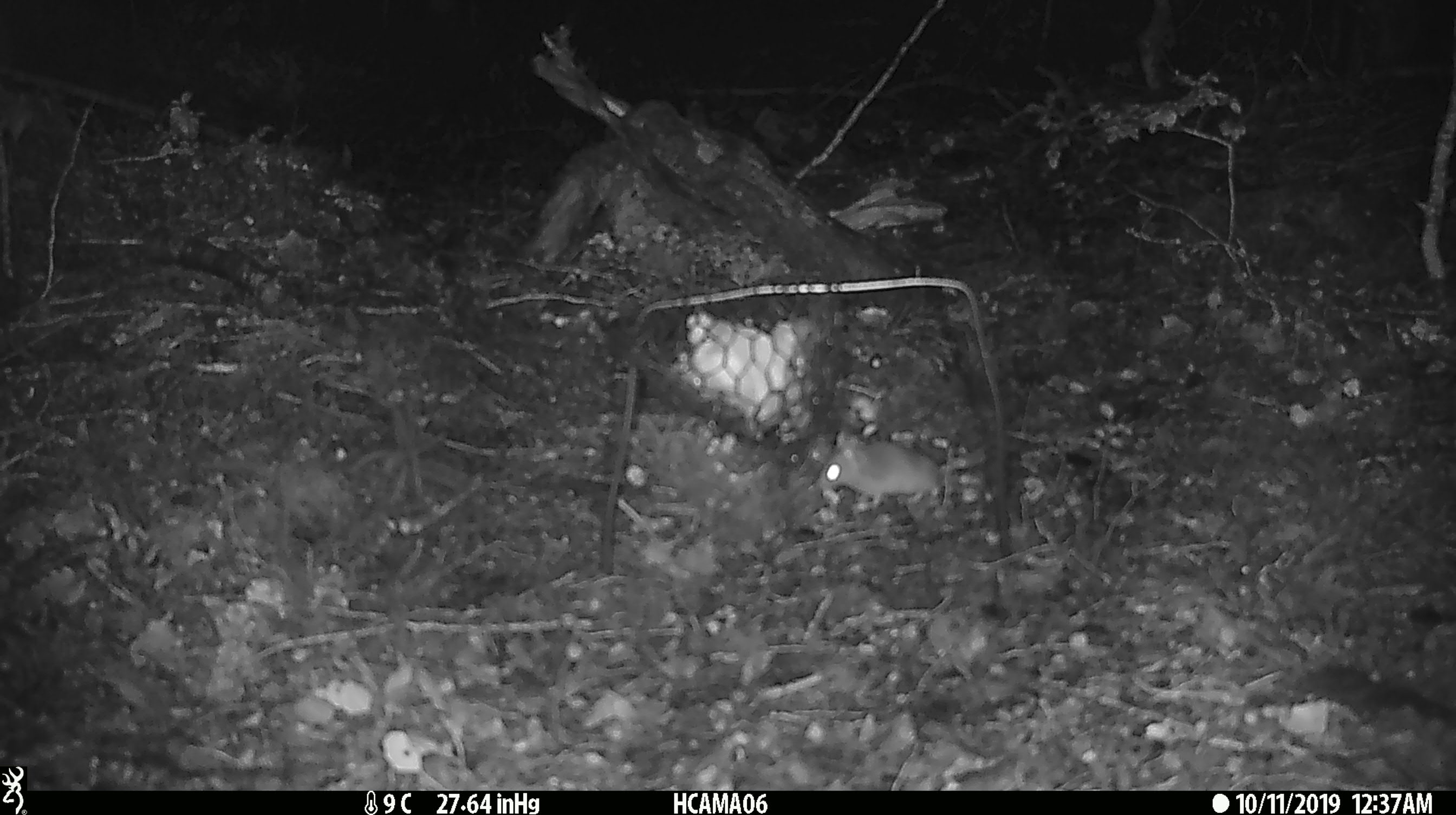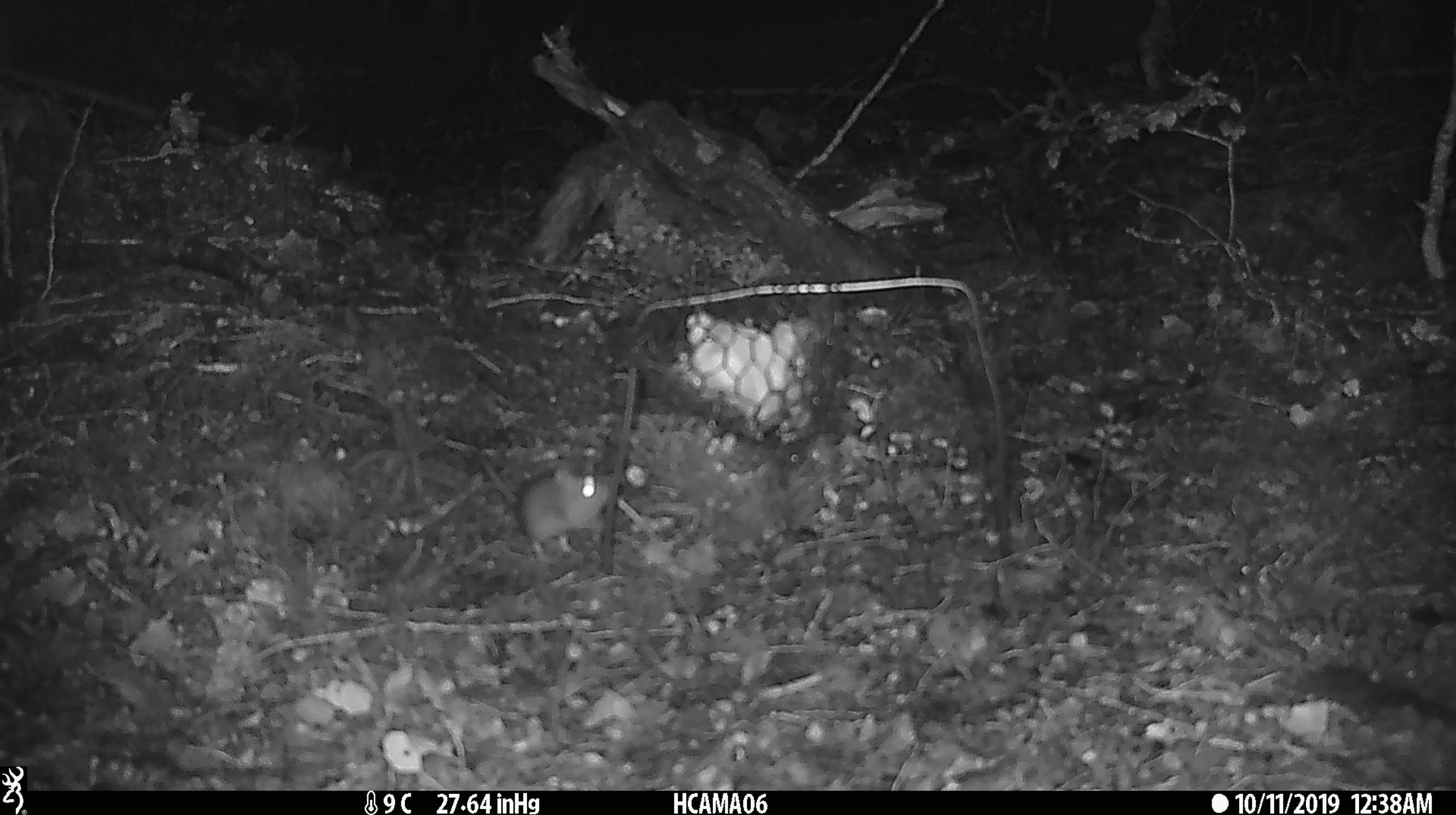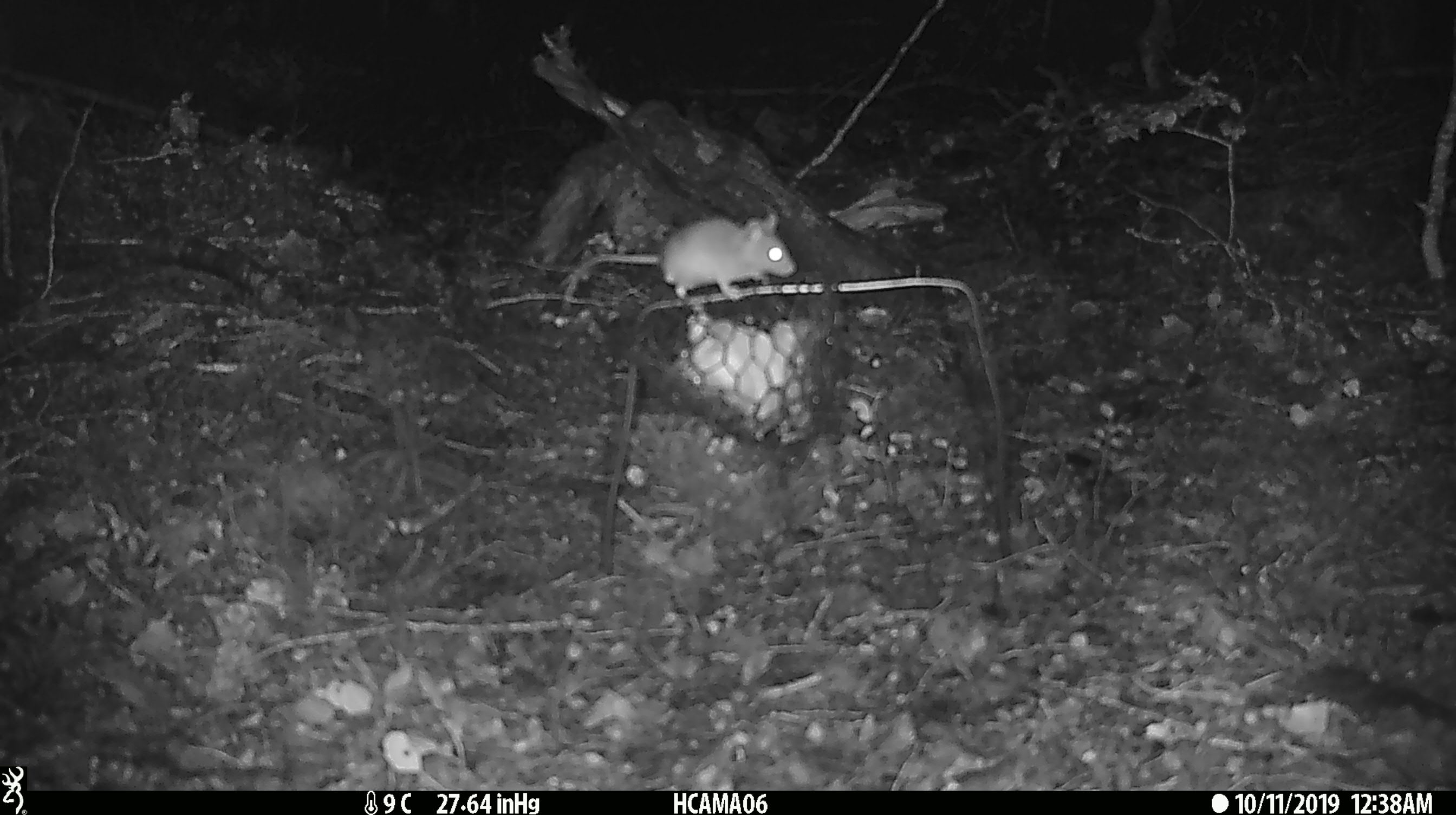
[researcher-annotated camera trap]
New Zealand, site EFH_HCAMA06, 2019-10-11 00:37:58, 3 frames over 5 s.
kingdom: Animalia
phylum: Chordata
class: Mammalia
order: Rodentia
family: Muridae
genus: Mus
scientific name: Mus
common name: mouse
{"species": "mouse (Mus)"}